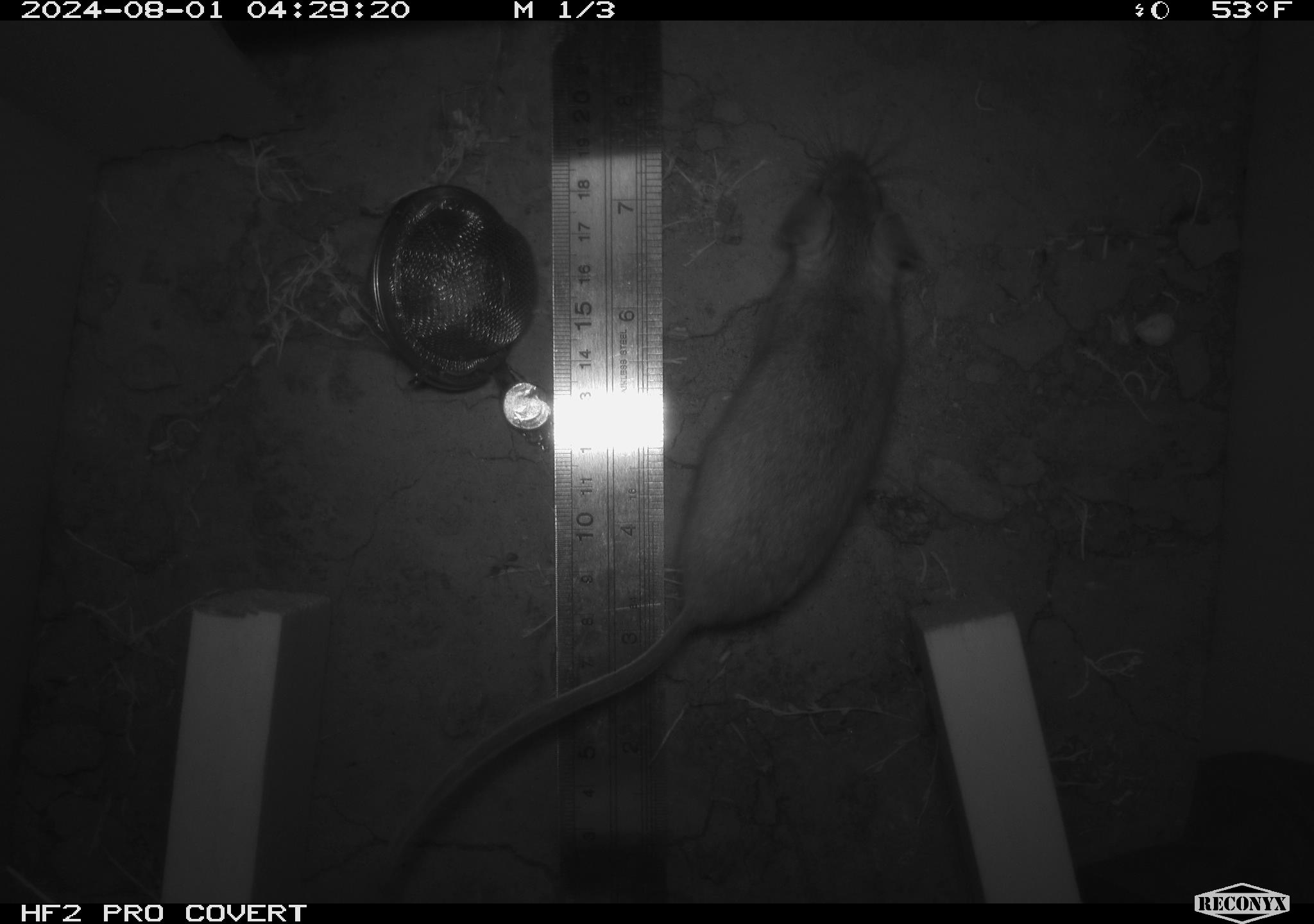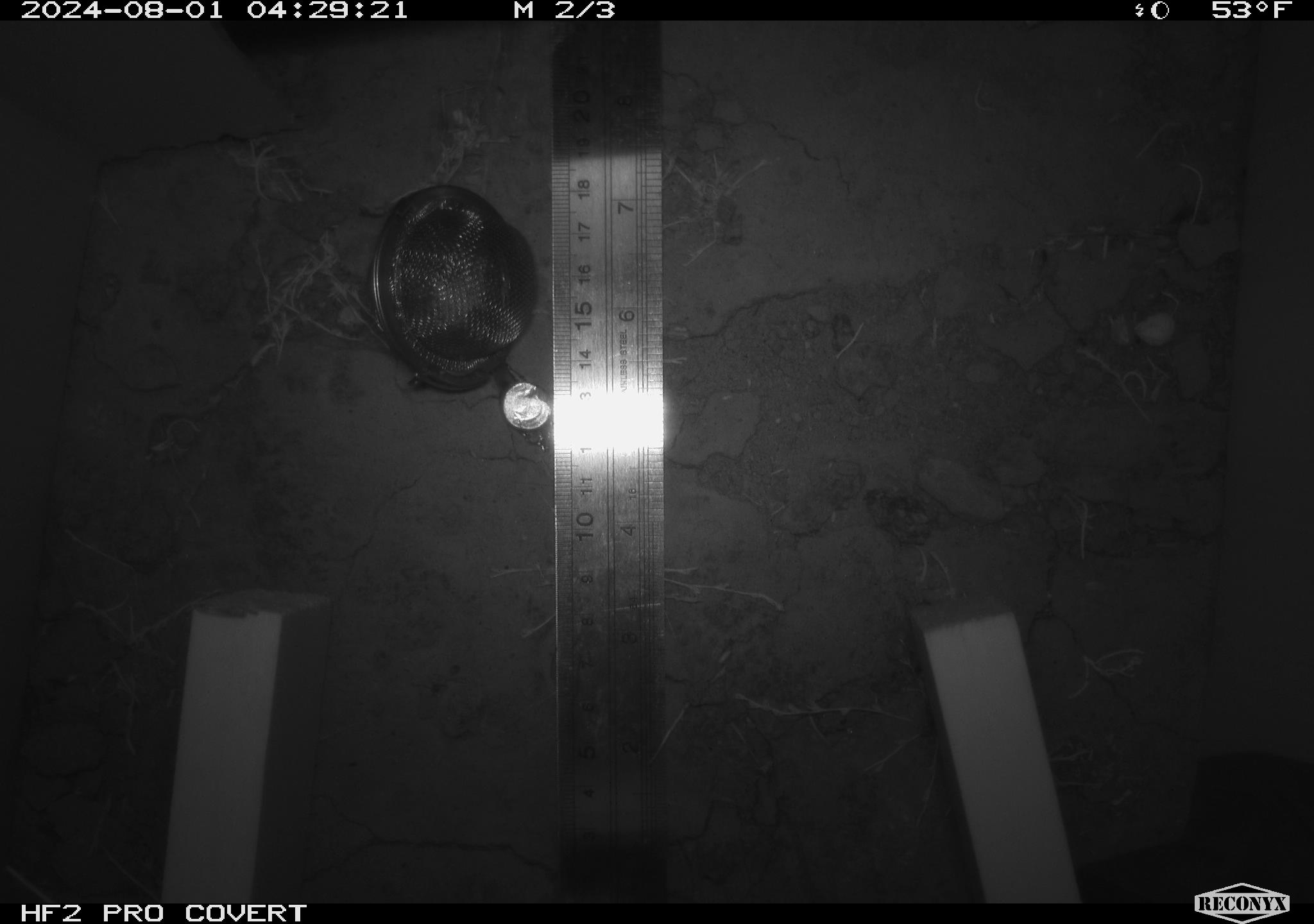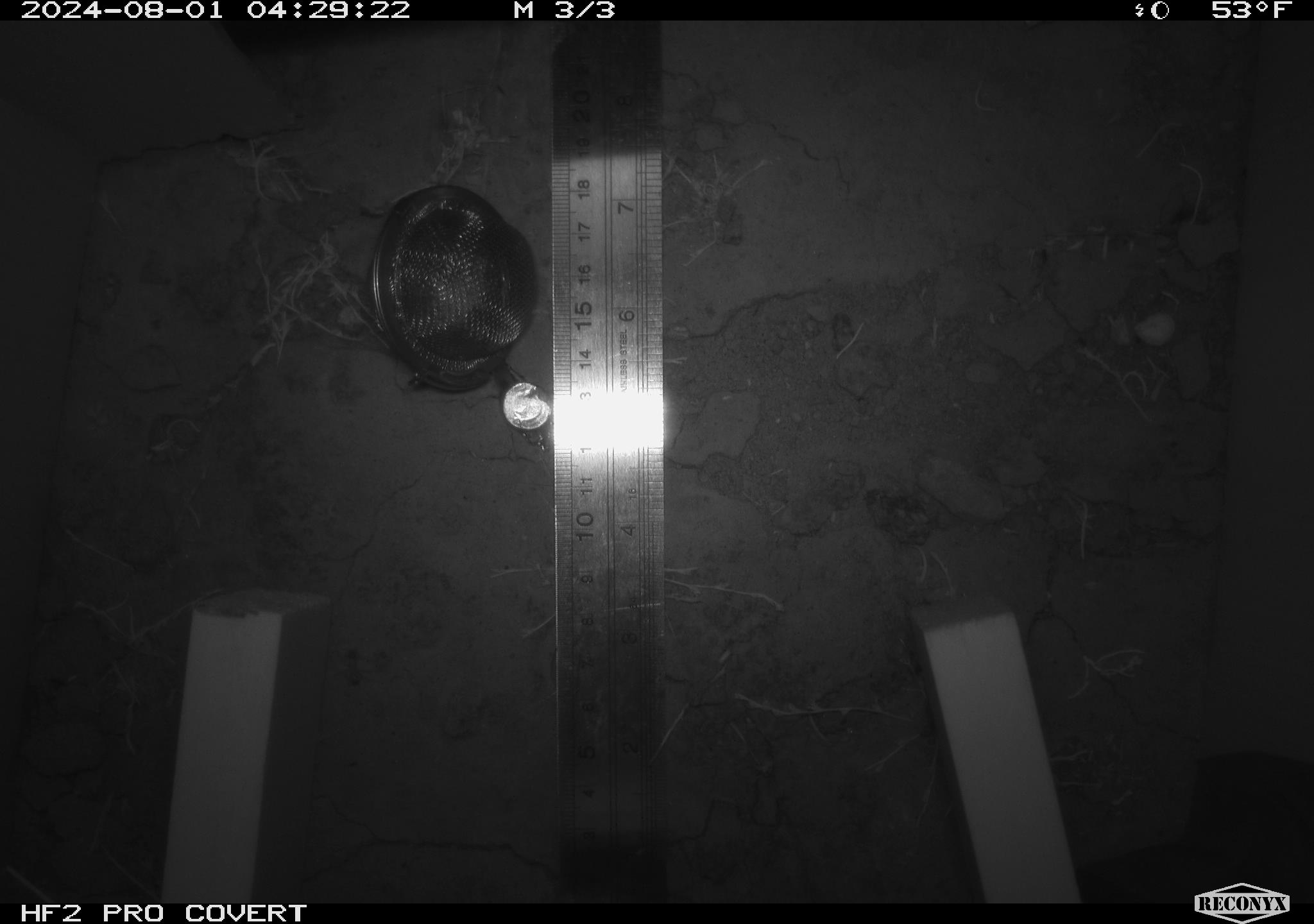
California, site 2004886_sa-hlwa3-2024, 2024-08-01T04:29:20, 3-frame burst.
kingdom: Animalia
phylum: Chordata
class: Mammalia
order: Rodentia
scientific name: Rodentia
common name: mouse species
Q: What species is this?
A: Mouse species (Rodentia).